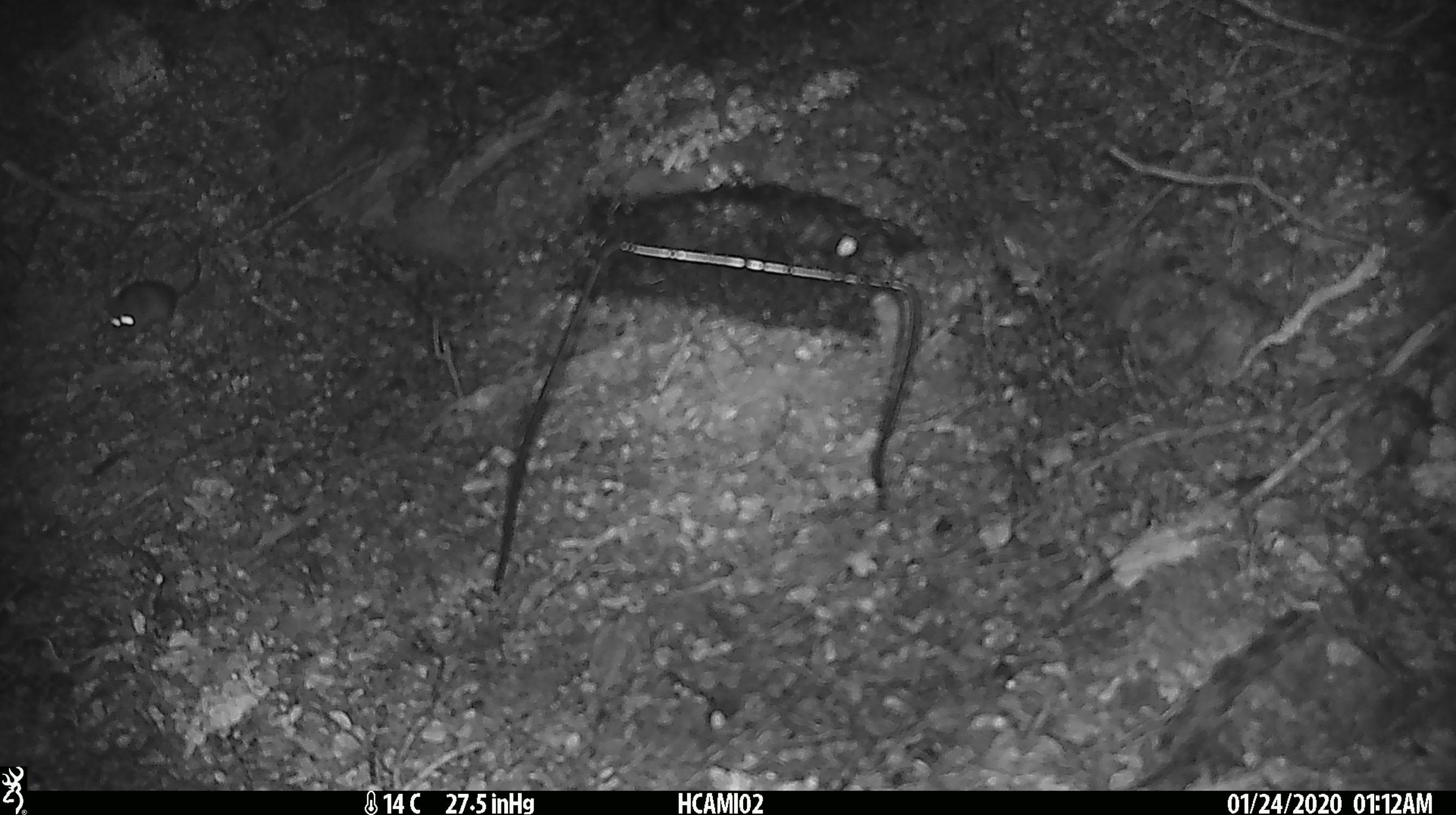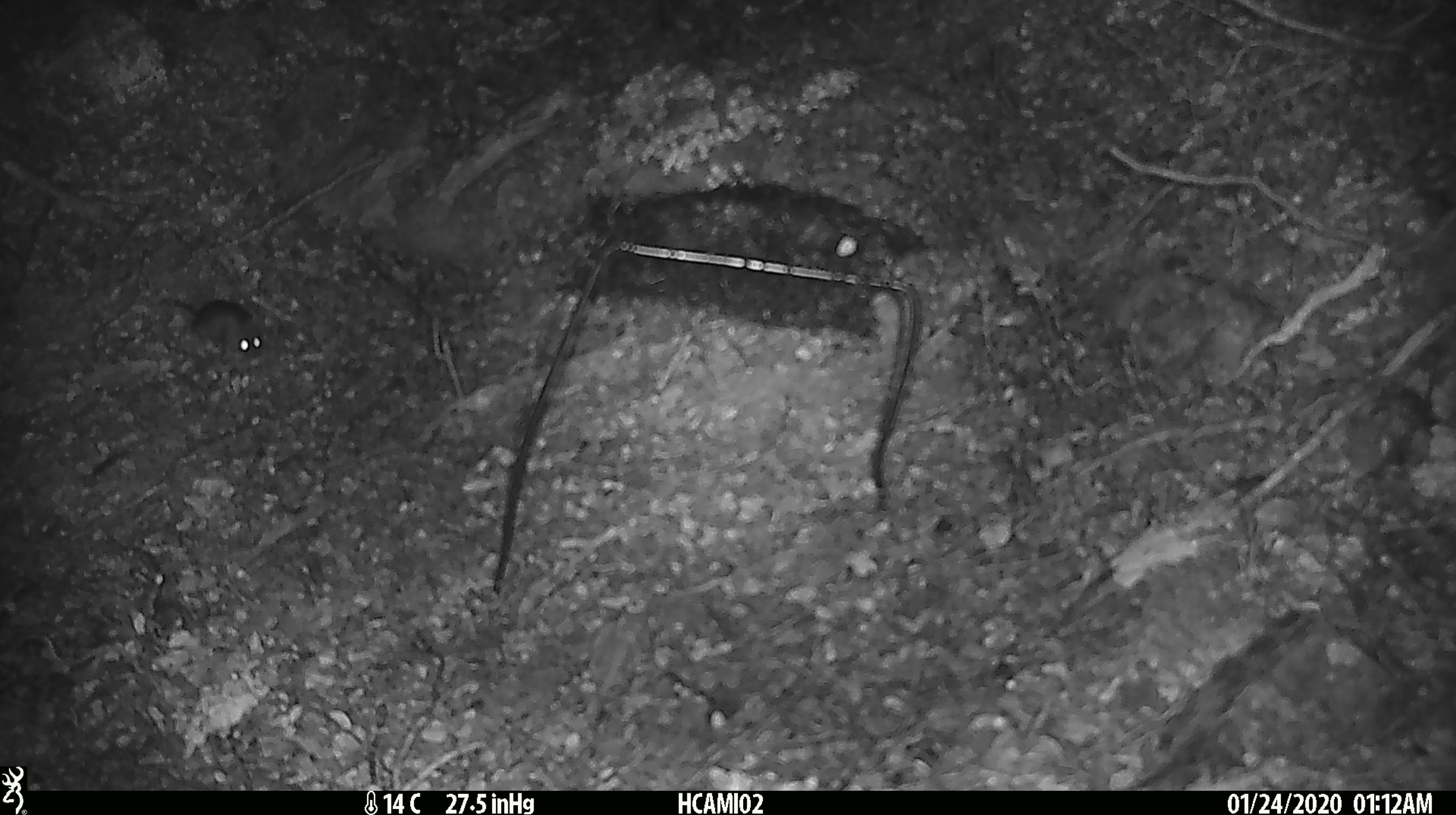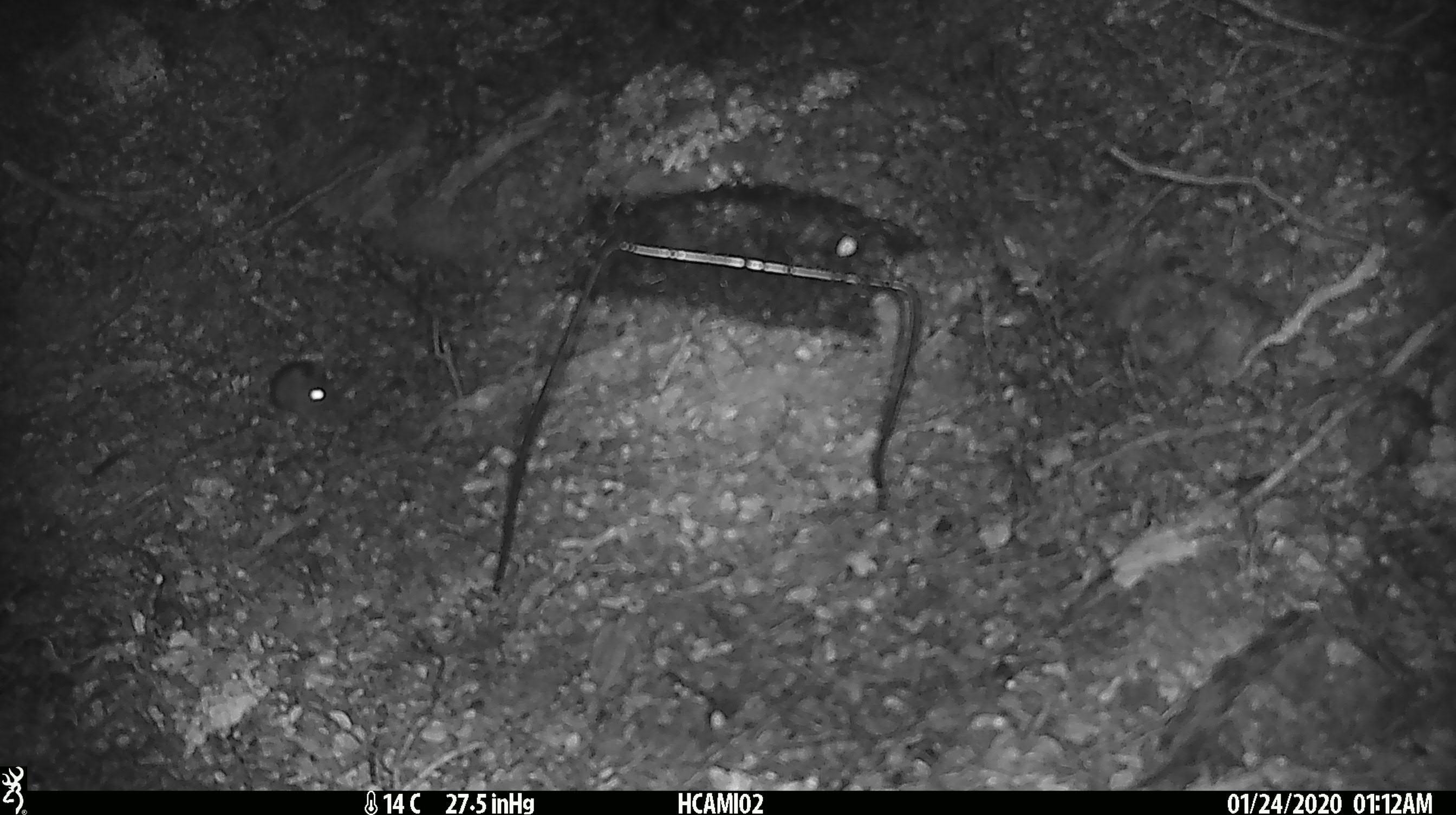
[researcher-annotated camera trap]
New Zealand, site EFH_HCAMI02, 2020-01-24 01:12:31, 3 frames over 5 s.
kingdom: Animalia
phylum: Chordata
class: Mammalia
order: Rodentia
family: Muridae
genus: Mus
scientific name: Mus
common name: mouse